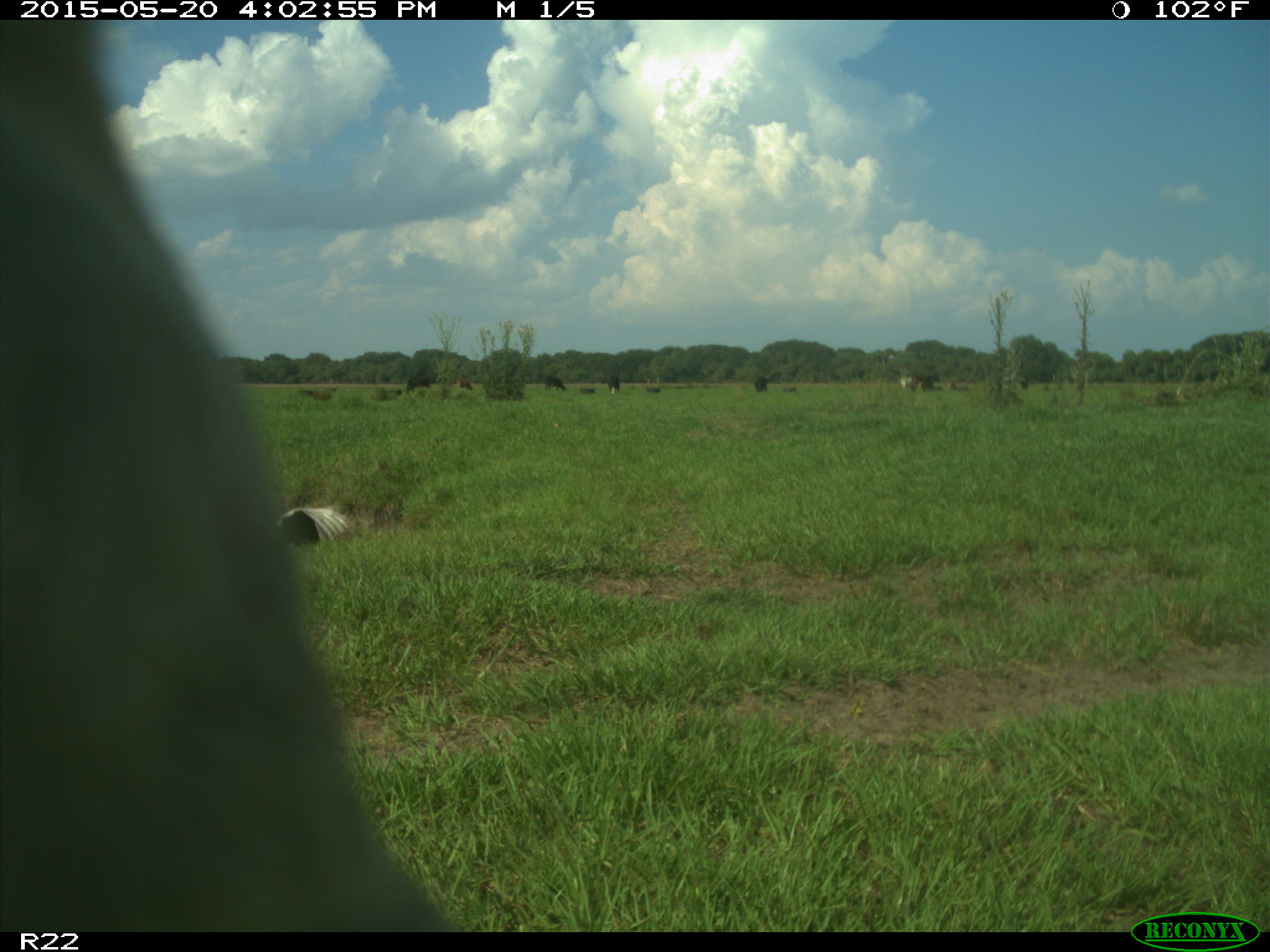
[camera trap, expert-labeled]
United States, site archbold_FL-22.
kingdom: Animalia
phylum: Chordata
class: Mammalia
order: Artiodactyla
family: Bovidae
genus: Bos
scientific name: Bos taurus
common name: domestic cow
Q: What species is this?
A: Bos taurus (domestic cow).